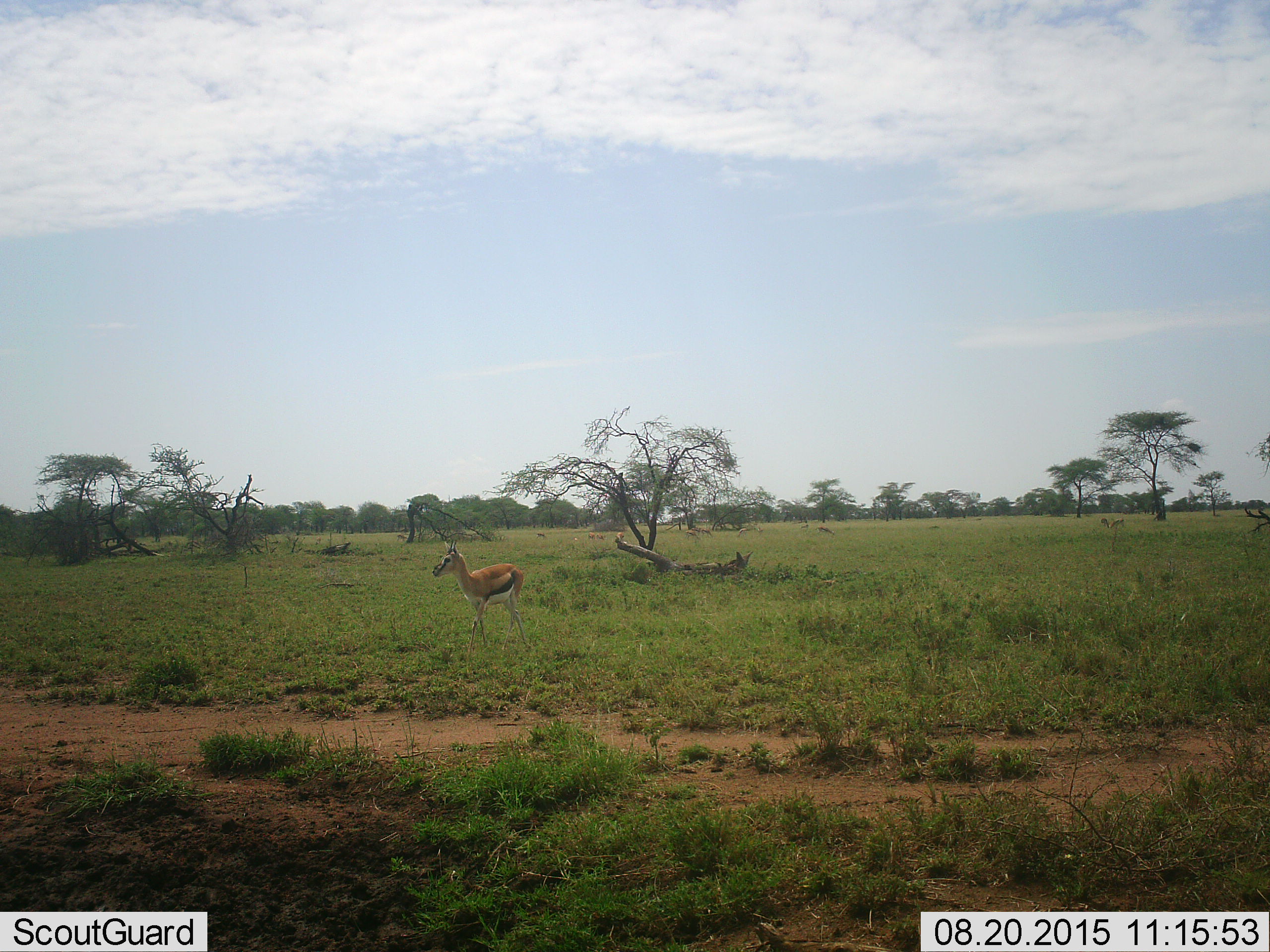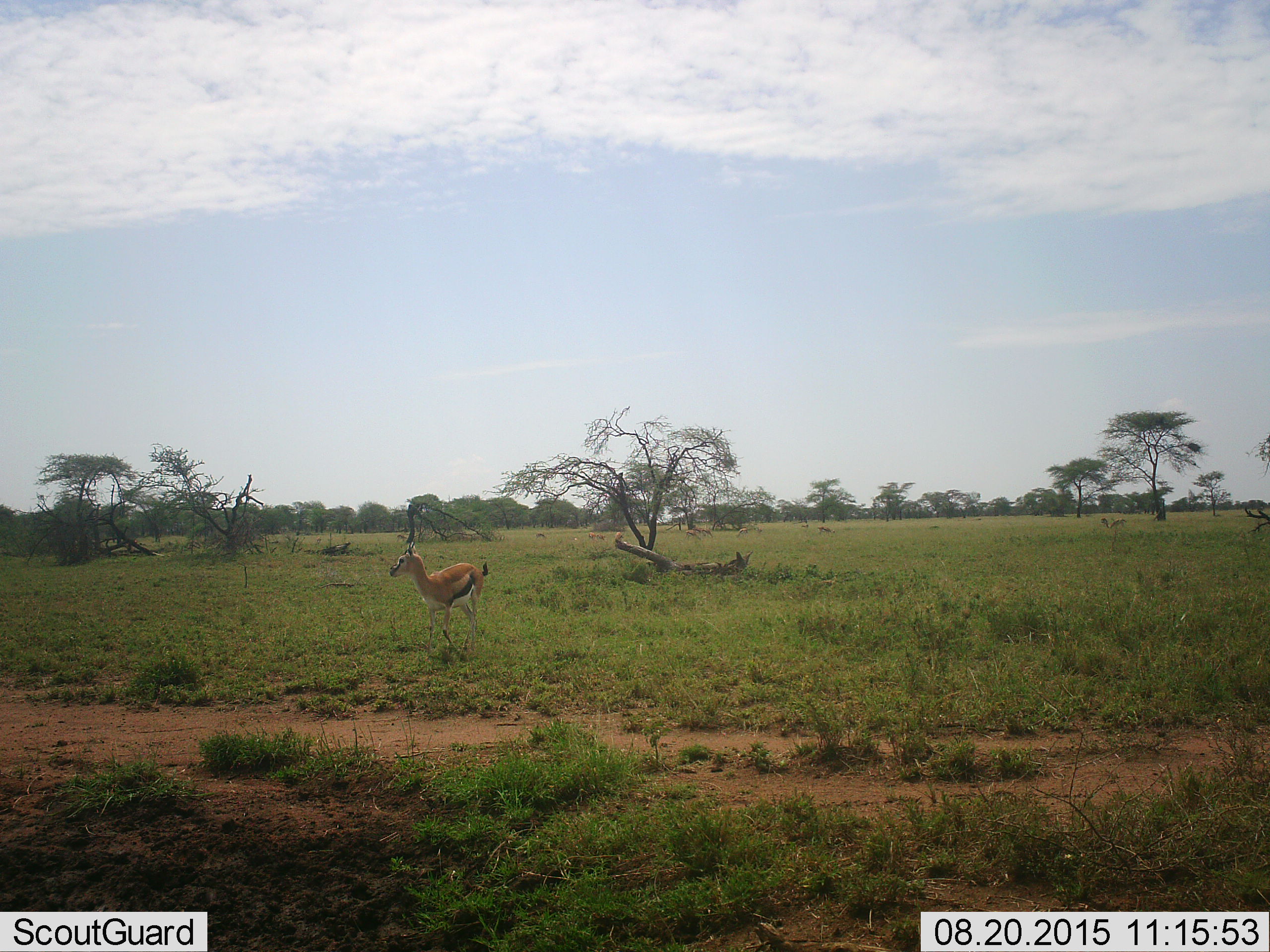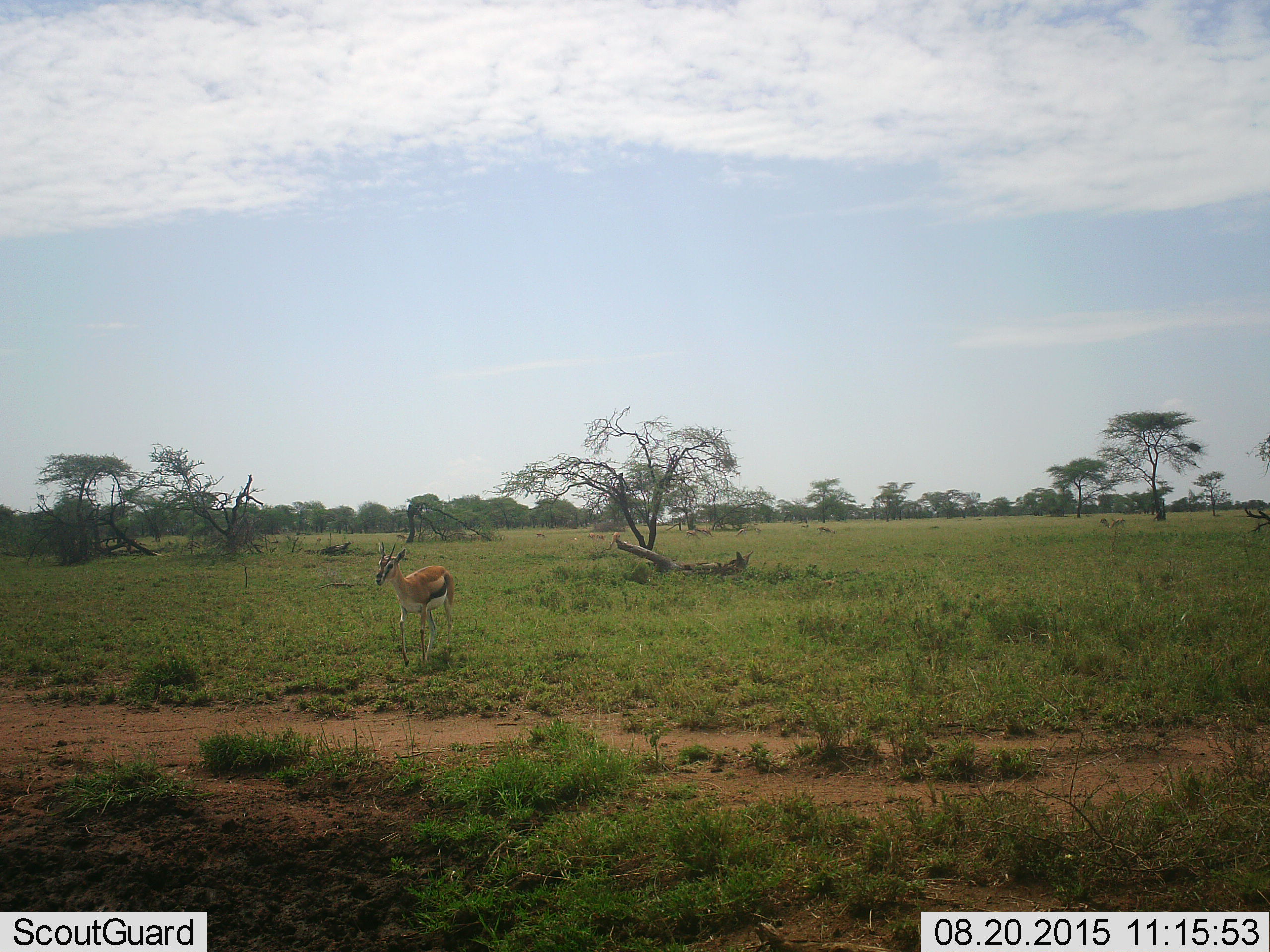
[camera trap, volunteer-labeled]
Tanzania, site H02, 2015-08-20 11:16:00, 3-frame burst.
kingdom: Animalia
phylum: Chordata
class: Mammalia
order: Artiodactyla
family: Bovidae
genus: Eudorcas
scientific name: Eudorcas thomsonii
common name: thomson's gazelle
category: gazellethomsons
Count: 4.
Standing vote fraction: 50%.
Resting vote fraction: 0%.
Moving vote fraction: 88%.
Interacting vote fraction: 0%.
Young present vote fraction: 0%.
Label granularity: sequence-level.